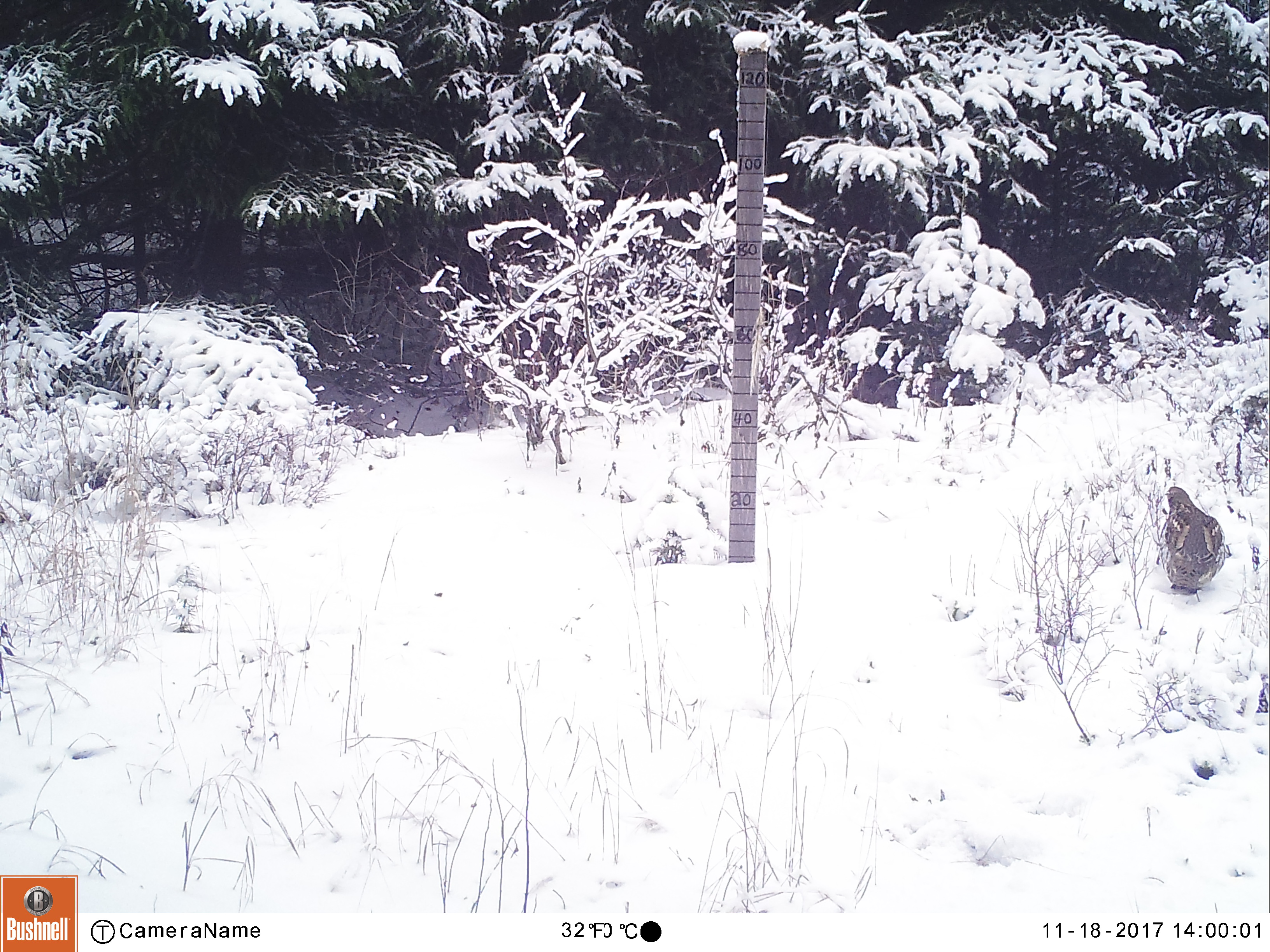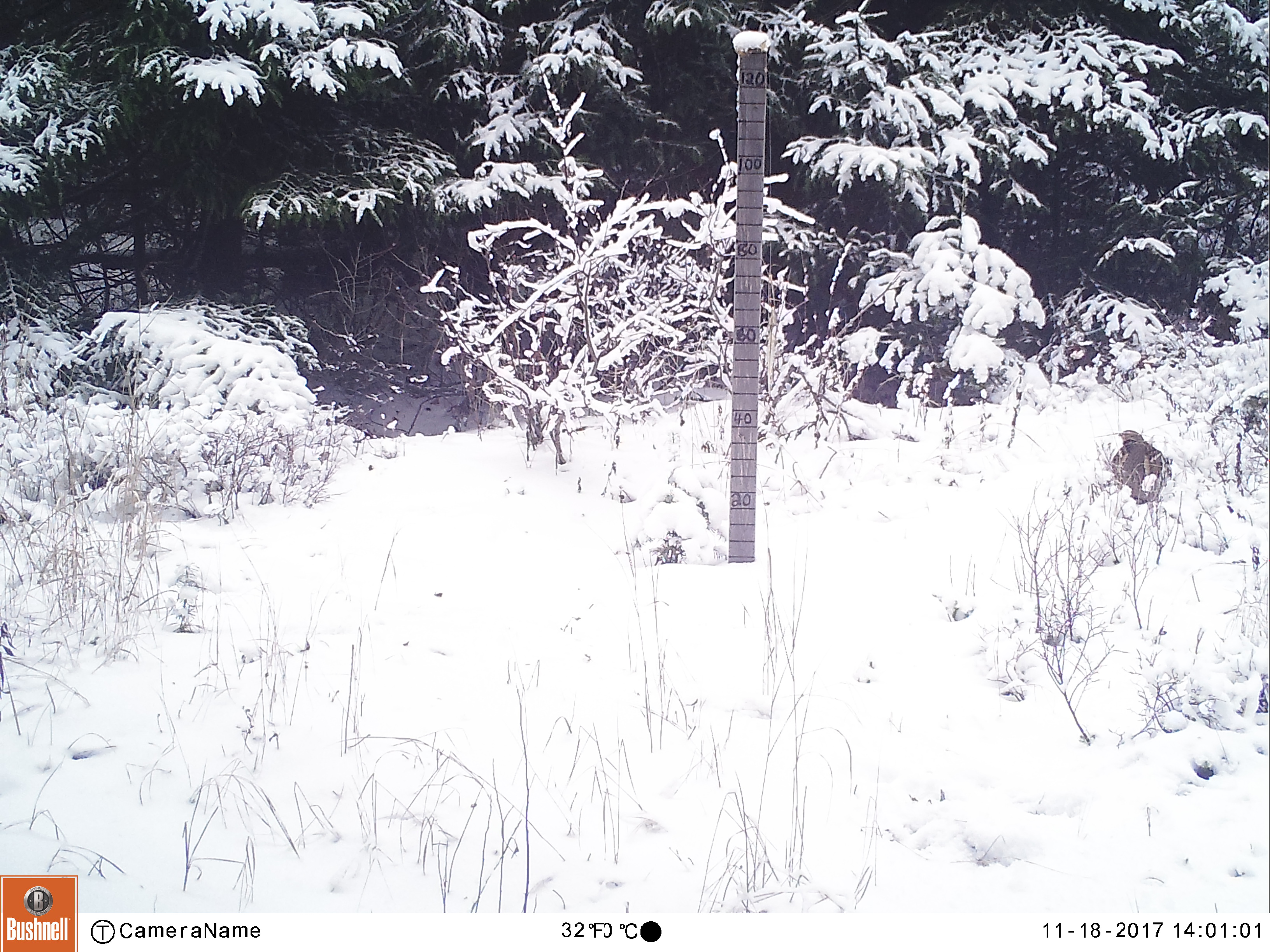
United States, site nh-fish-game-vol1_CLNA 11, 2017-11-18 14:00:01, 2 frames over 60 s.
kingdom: Animalia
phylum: Chordata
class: Aves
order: Galliformes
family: Phasianidae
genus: Bonasa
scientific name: Bonasa umbellus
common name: ruffed grouse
Ruffed grouse (Bonasa umbellus).